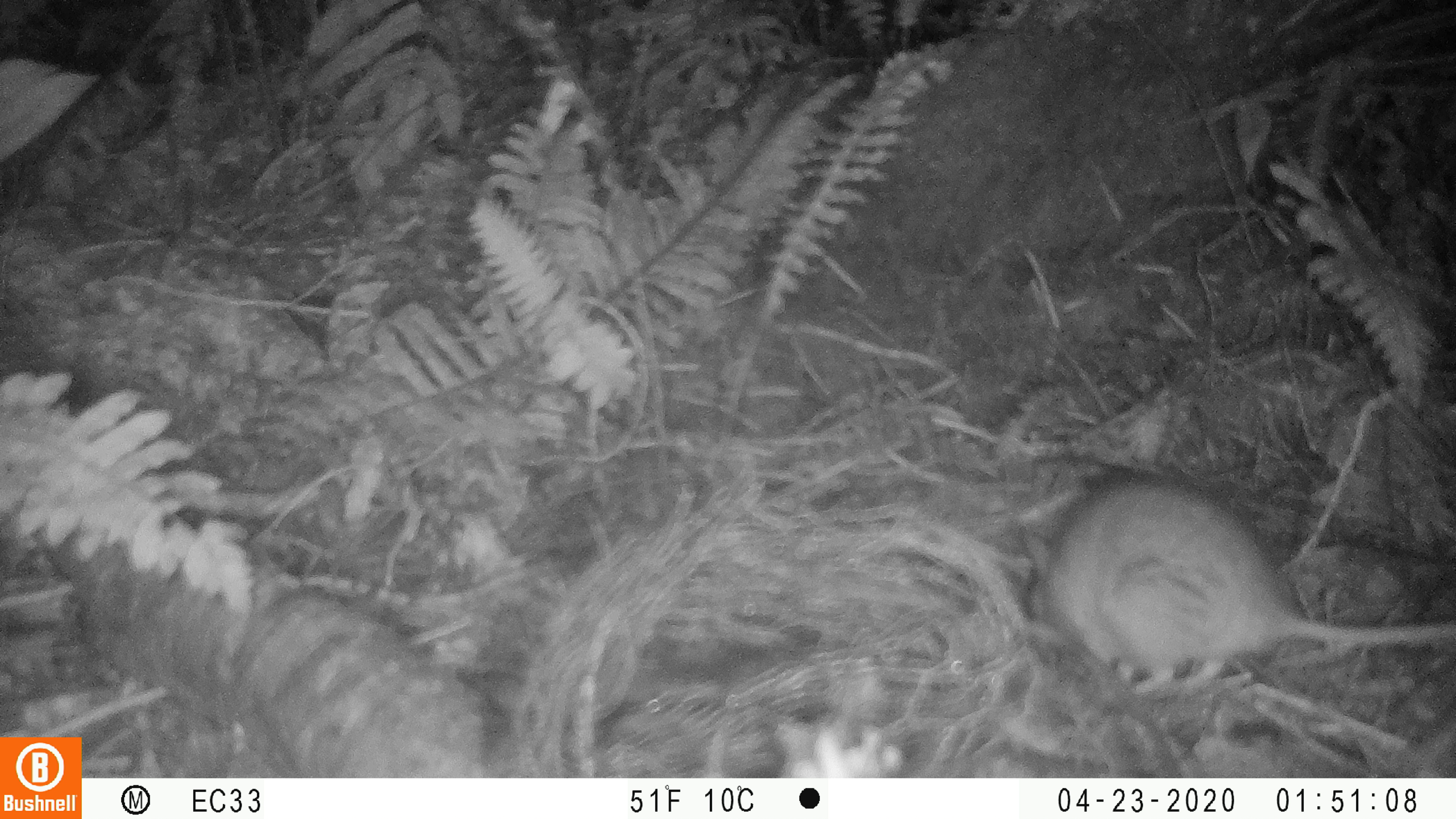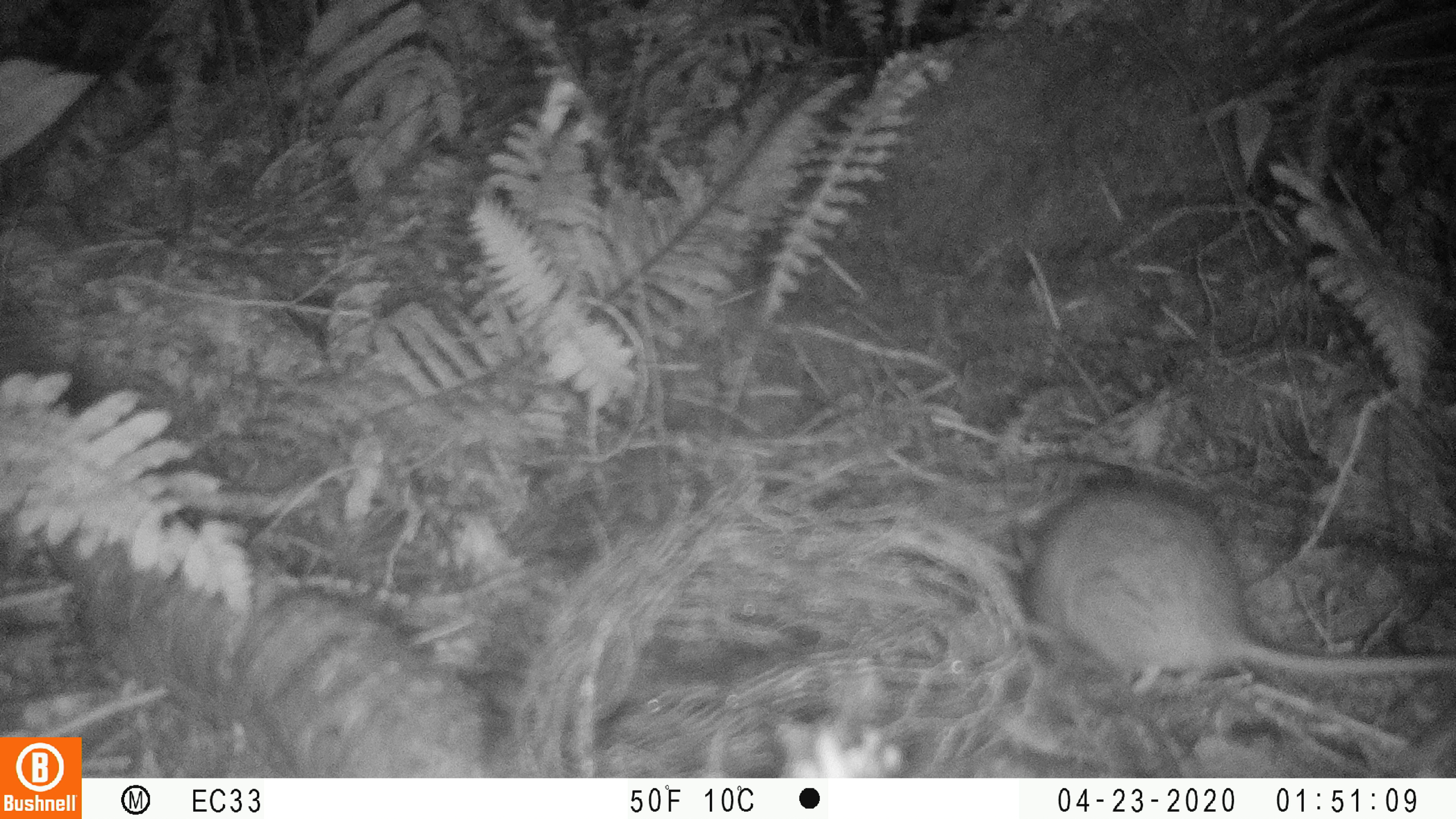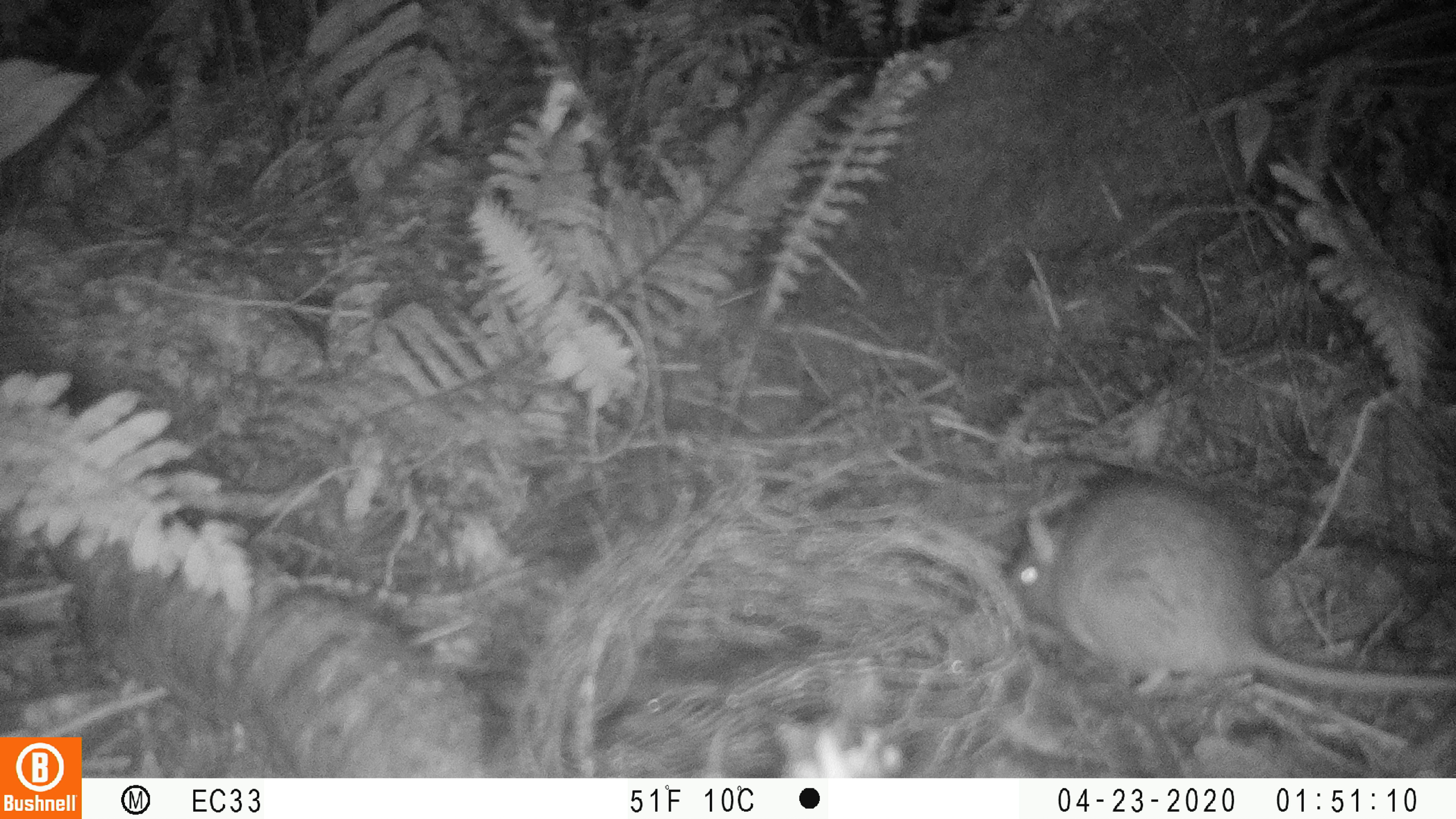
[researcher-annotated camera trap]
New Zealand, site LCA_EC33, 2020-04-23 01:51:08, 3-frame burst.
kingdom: Animalia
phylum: Chordata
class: Mammalia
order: Rodentia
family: Muridae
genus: Rattus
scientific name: Rattus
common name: rat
Rat (Rattus).